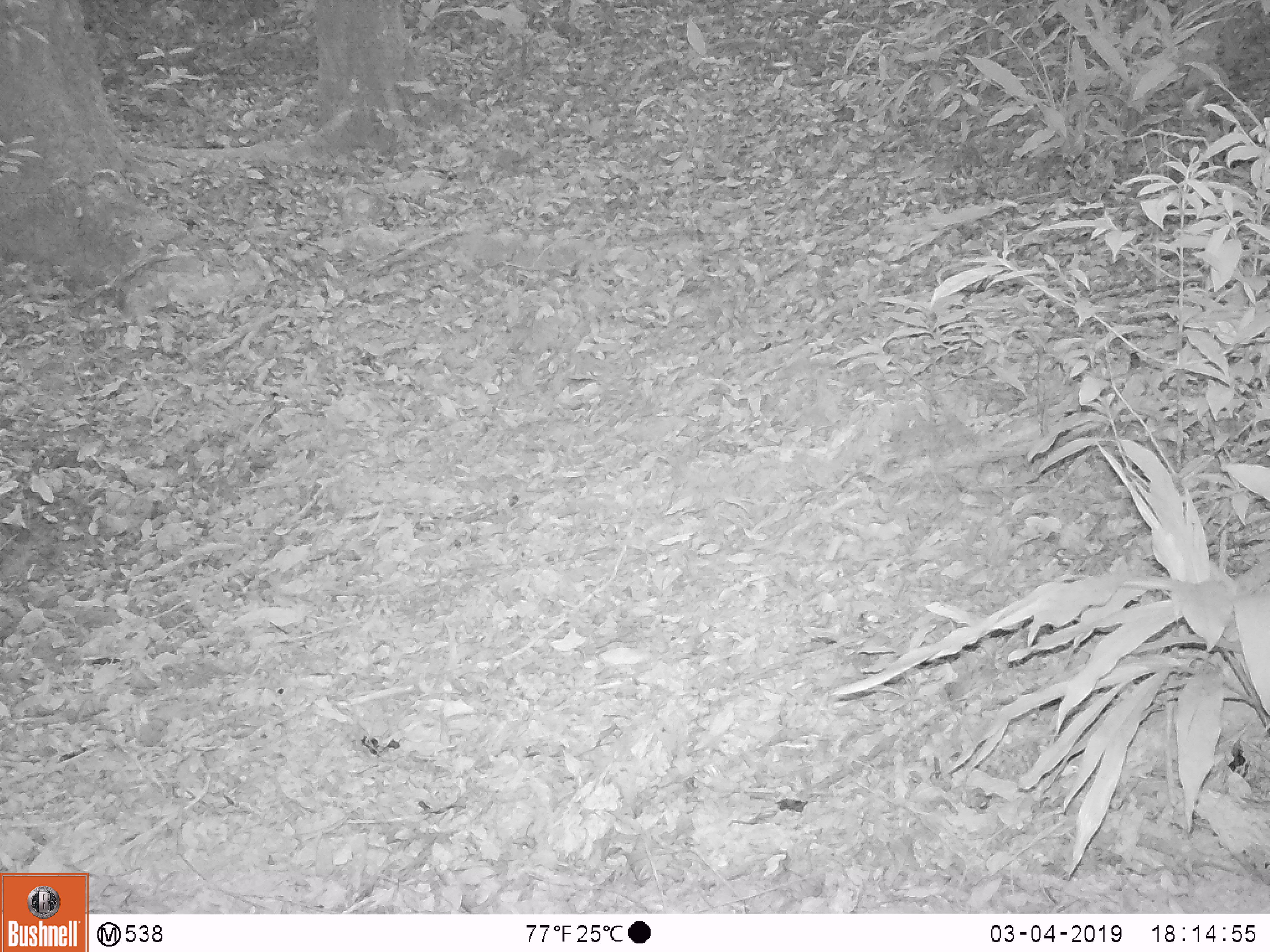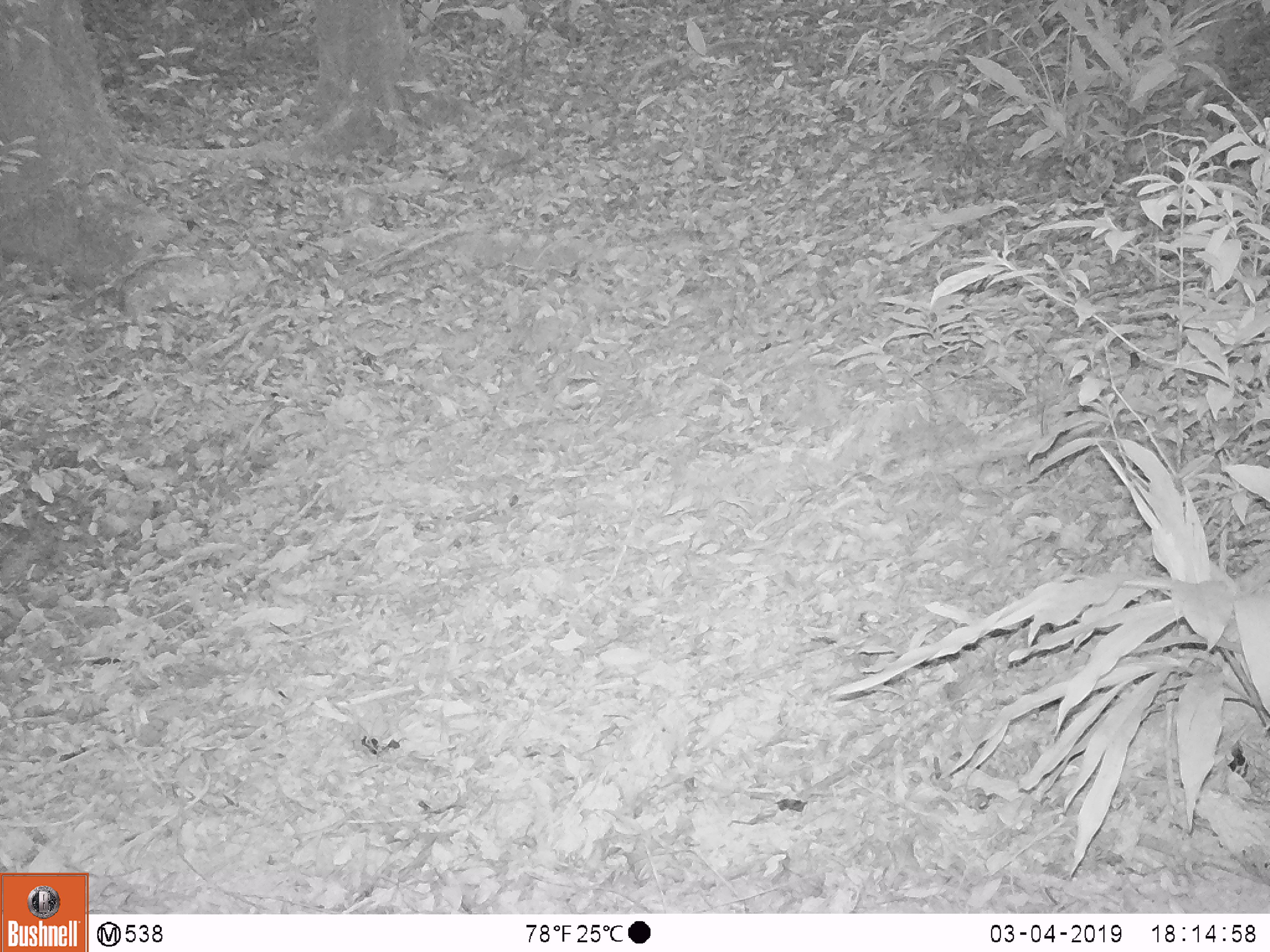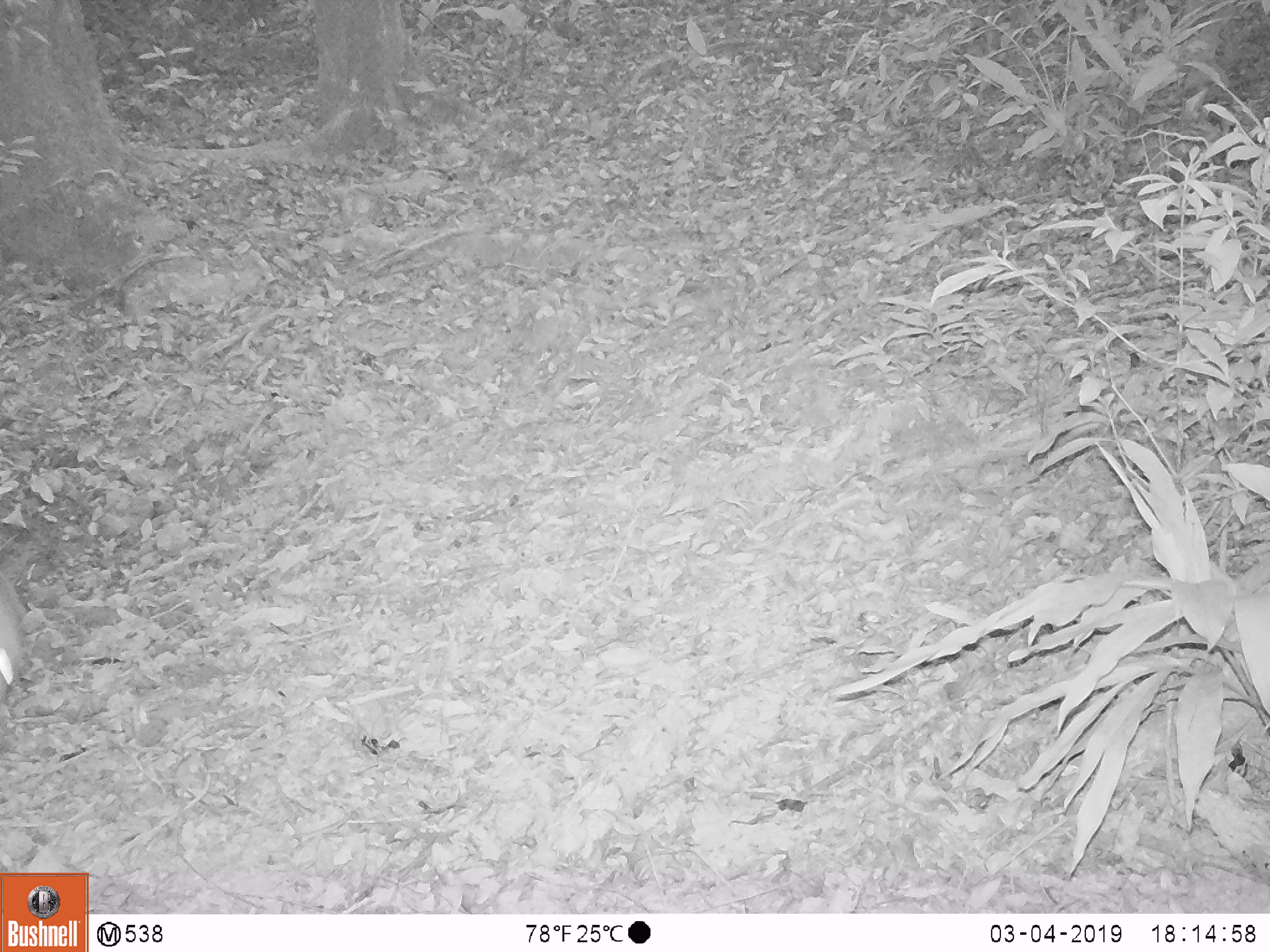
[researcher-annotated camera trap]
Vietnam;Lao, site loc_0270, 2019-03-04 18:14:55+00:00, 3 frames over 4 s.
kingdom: Animalia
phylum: Chordata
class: Mammalia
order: Artiodactyla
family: Cervidae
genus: Rusa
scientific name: Rusa unicolor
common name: sambar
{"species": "sambar (Rusa unicolor)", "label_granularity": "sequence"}